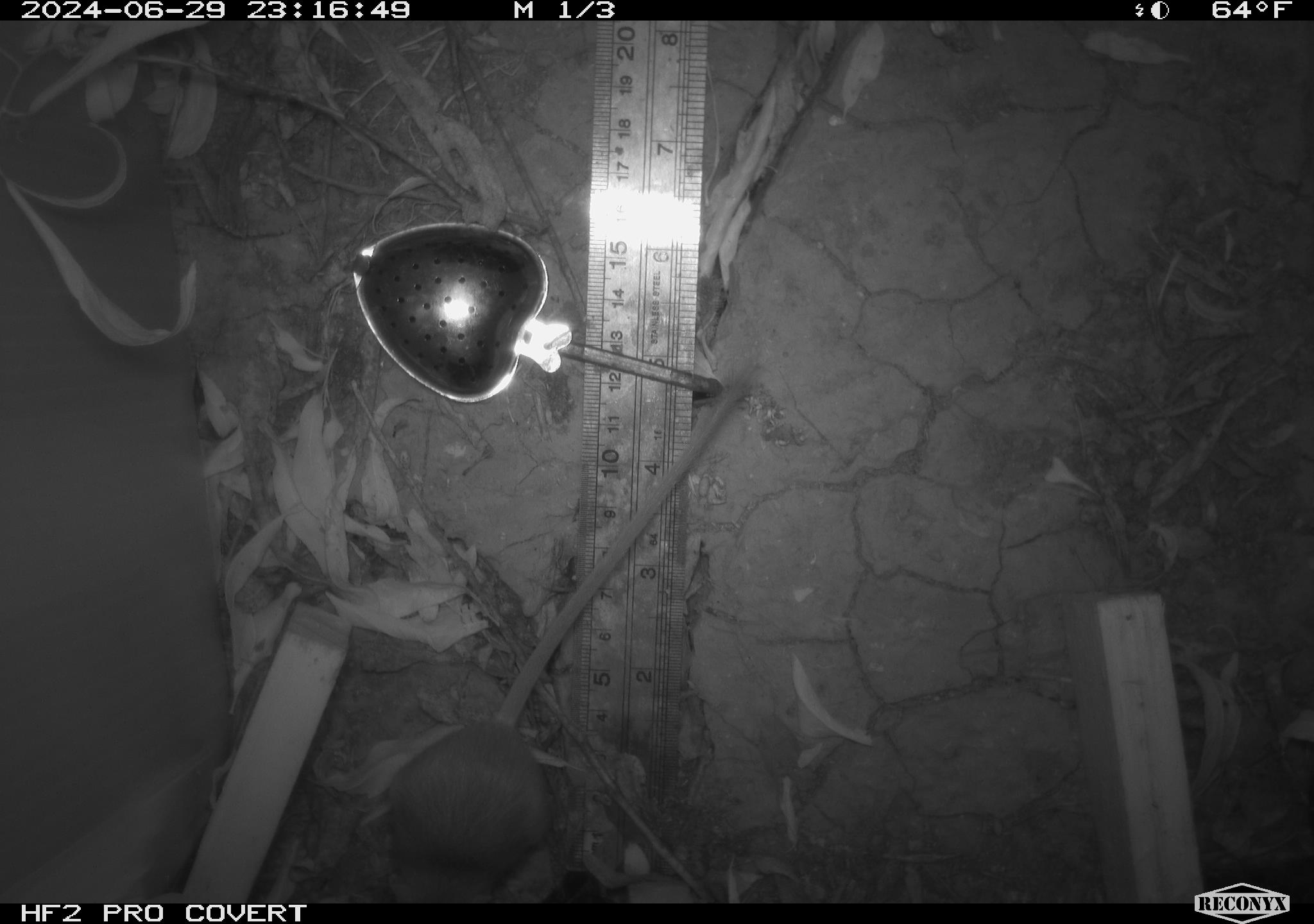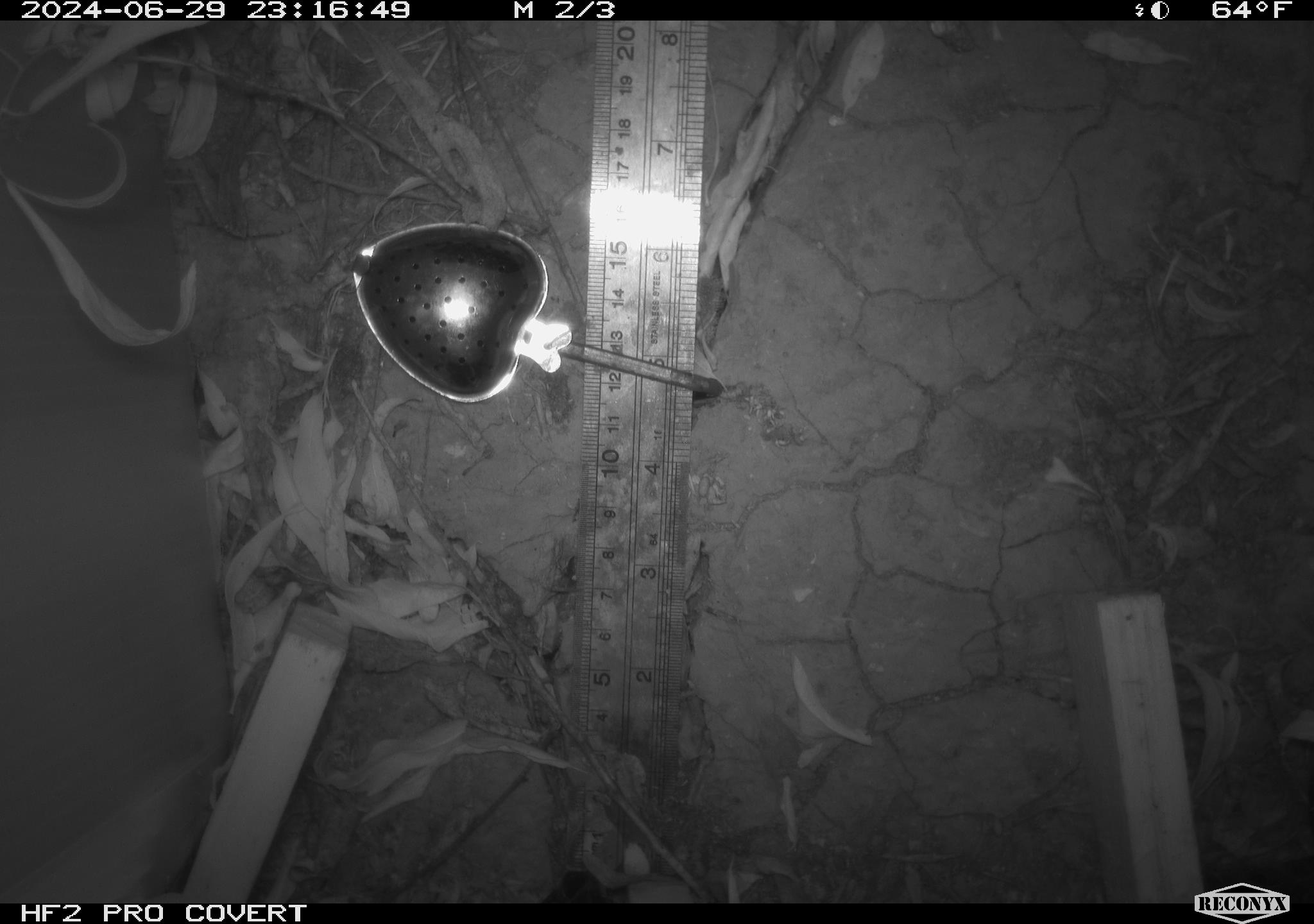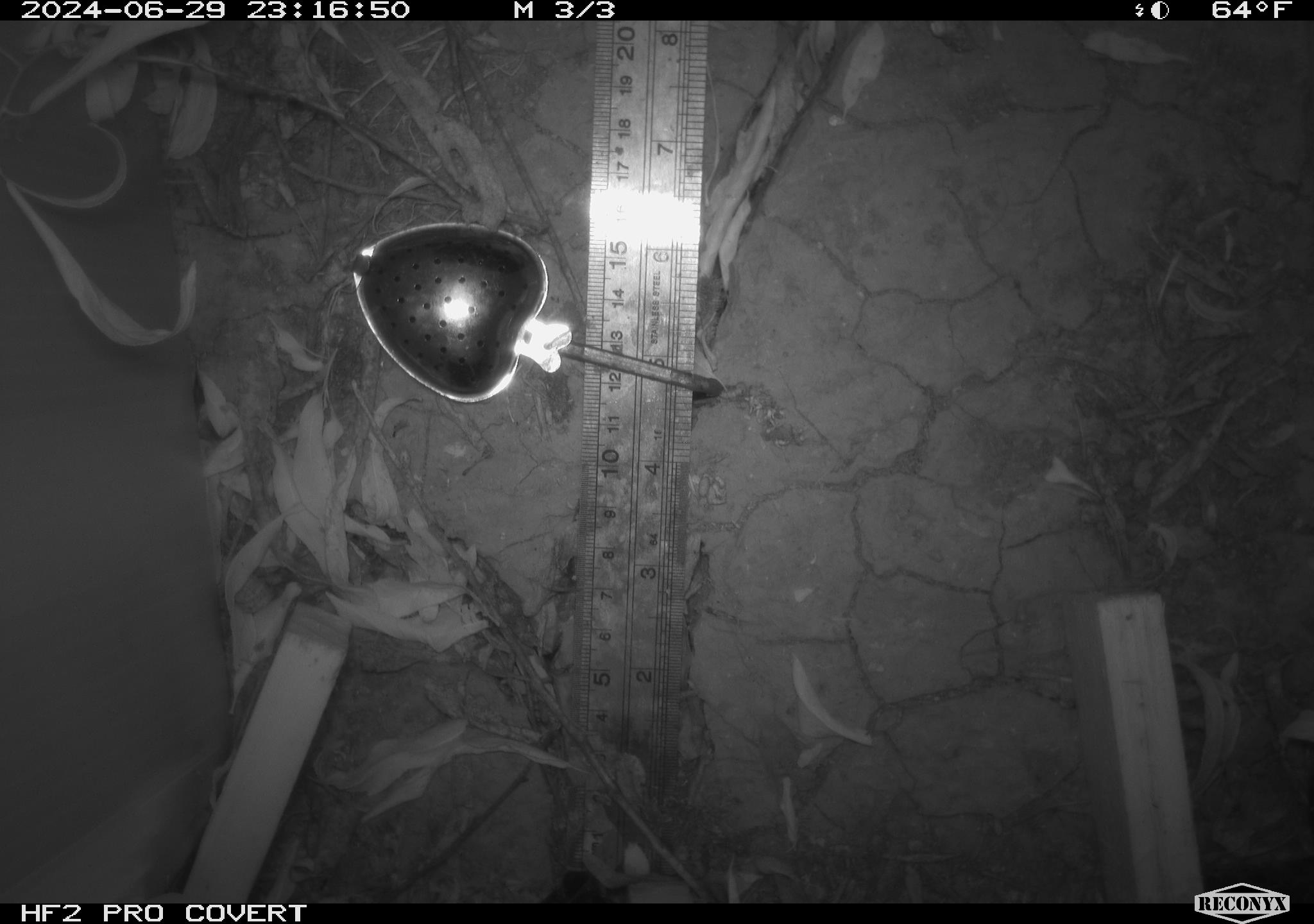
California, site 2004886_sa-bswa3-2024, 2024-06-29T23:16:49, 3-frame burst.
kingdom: Animalia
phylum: Chordata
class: Mammalia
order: Rodentia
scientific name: Rodentia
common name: mouse species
Mouse species (Rodentia).